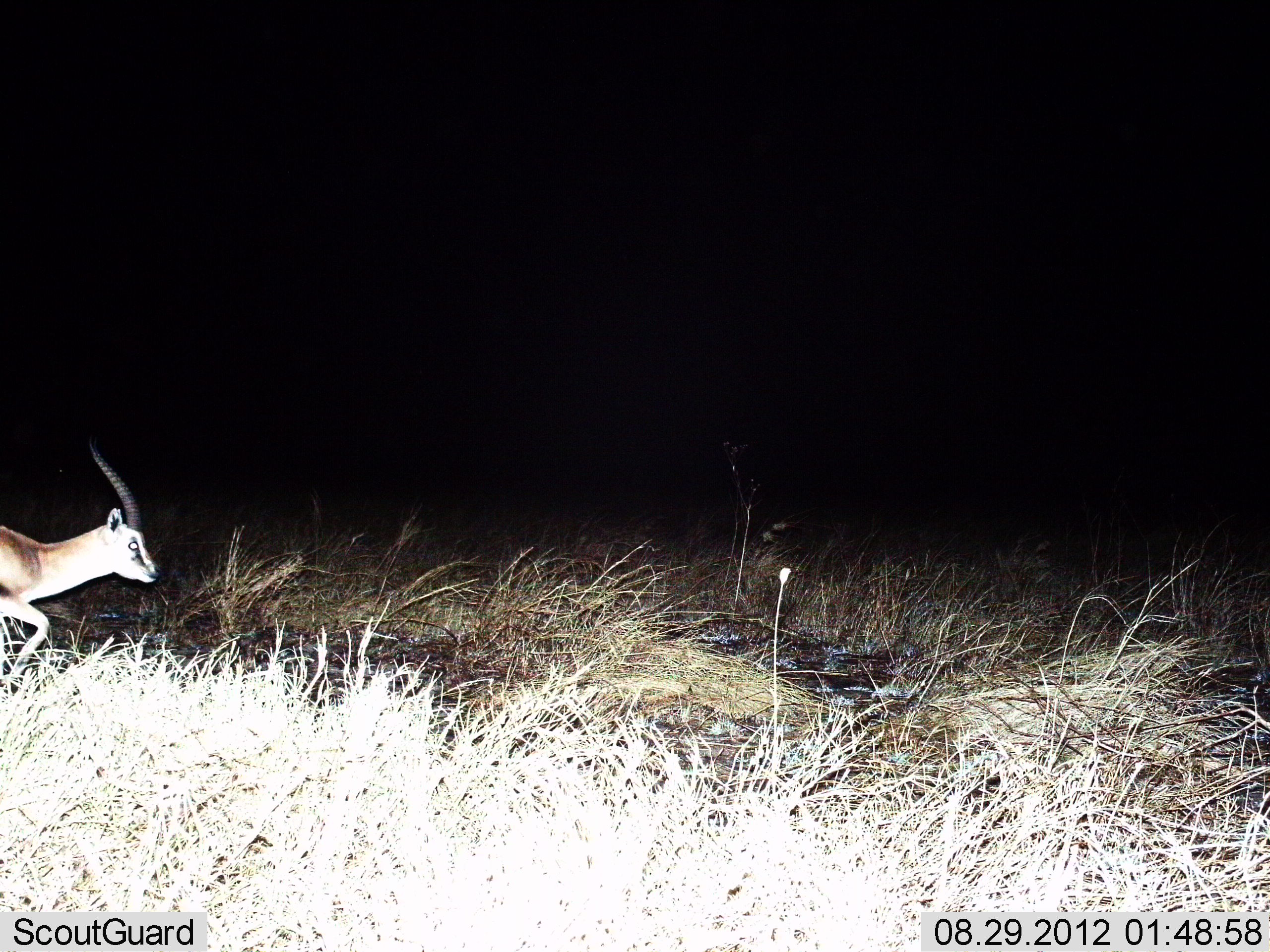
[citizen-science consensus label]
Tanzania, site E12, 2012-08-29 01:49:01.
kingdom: Animalia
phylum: Chordata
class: Mammalia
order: Artiodactyla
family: Bovidae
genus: Eudorcas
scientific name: Eudorcas thomsonii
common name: thomson's gazelle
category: gazellethomsons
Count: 1.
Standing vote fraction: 0%.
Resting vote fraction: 0%.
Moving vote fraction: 100%.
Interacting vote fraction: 0%.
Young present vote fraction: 0%.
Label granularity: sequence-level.